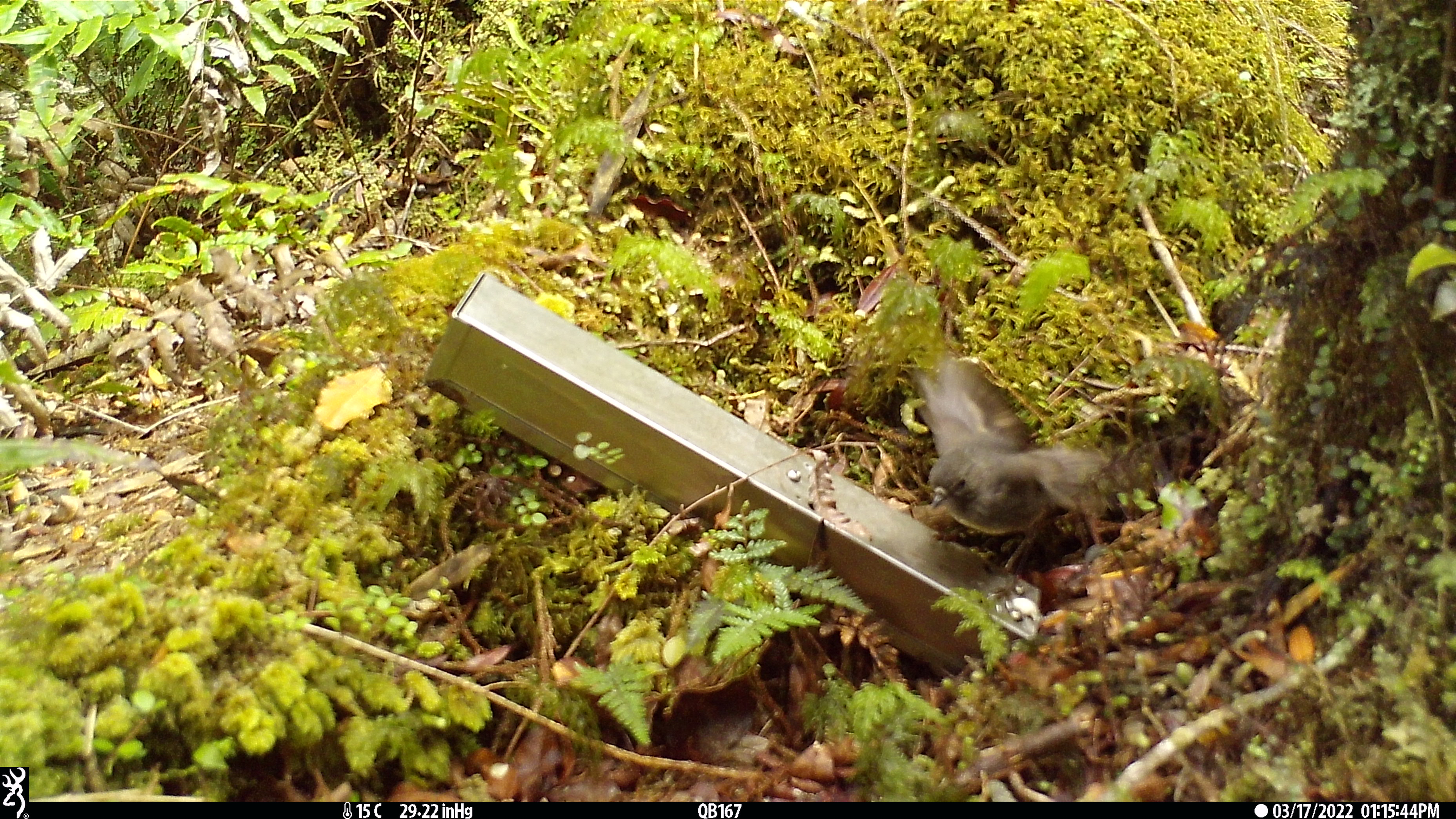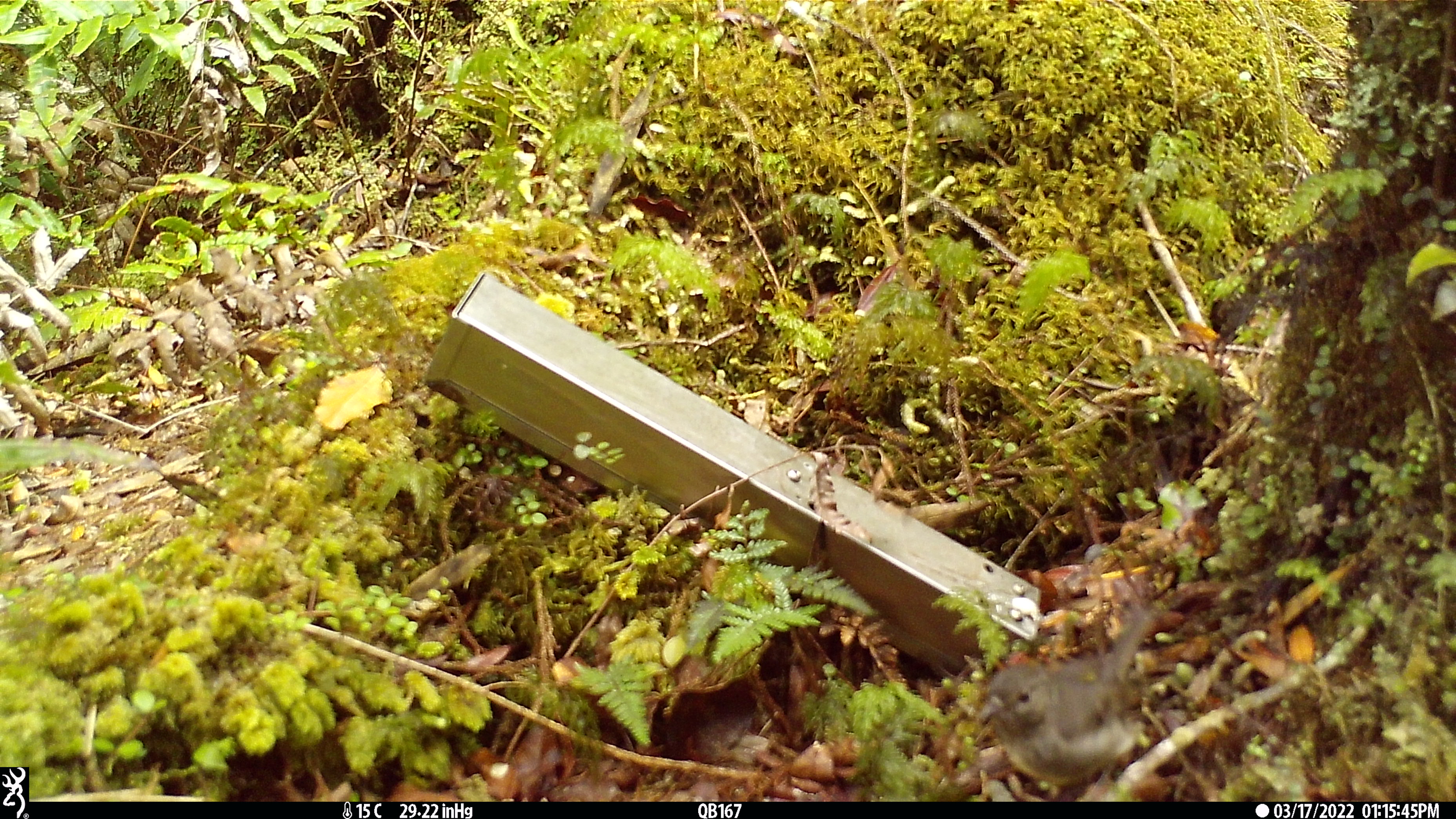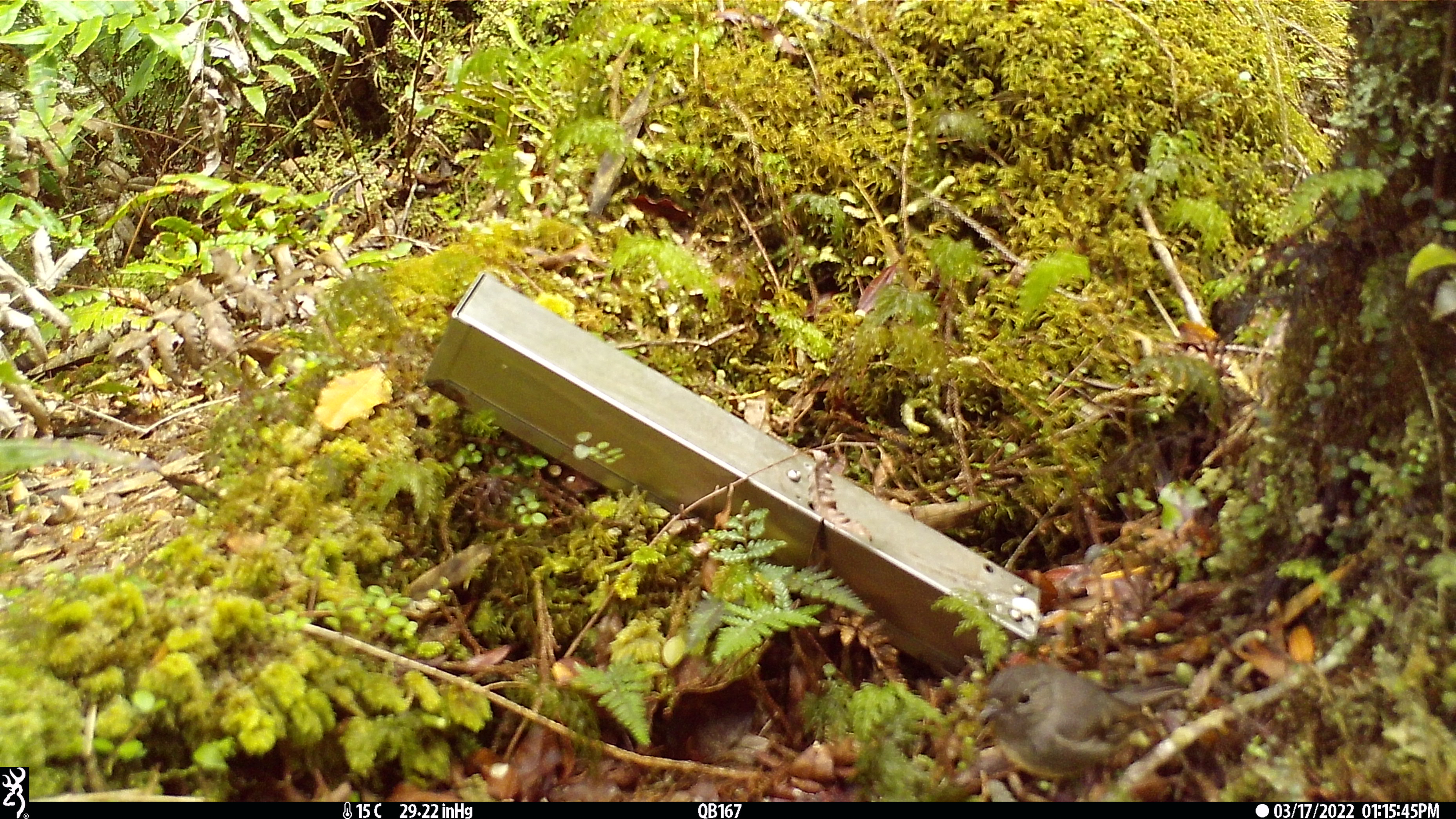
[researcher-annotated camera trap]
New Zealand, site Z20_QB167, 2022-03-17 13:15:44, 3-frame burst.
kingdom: Animalia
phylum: Chordata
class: Aves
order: Passeriformes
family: Petroicidae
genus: Petroica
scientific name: Petroica macrocephala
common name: tomtit